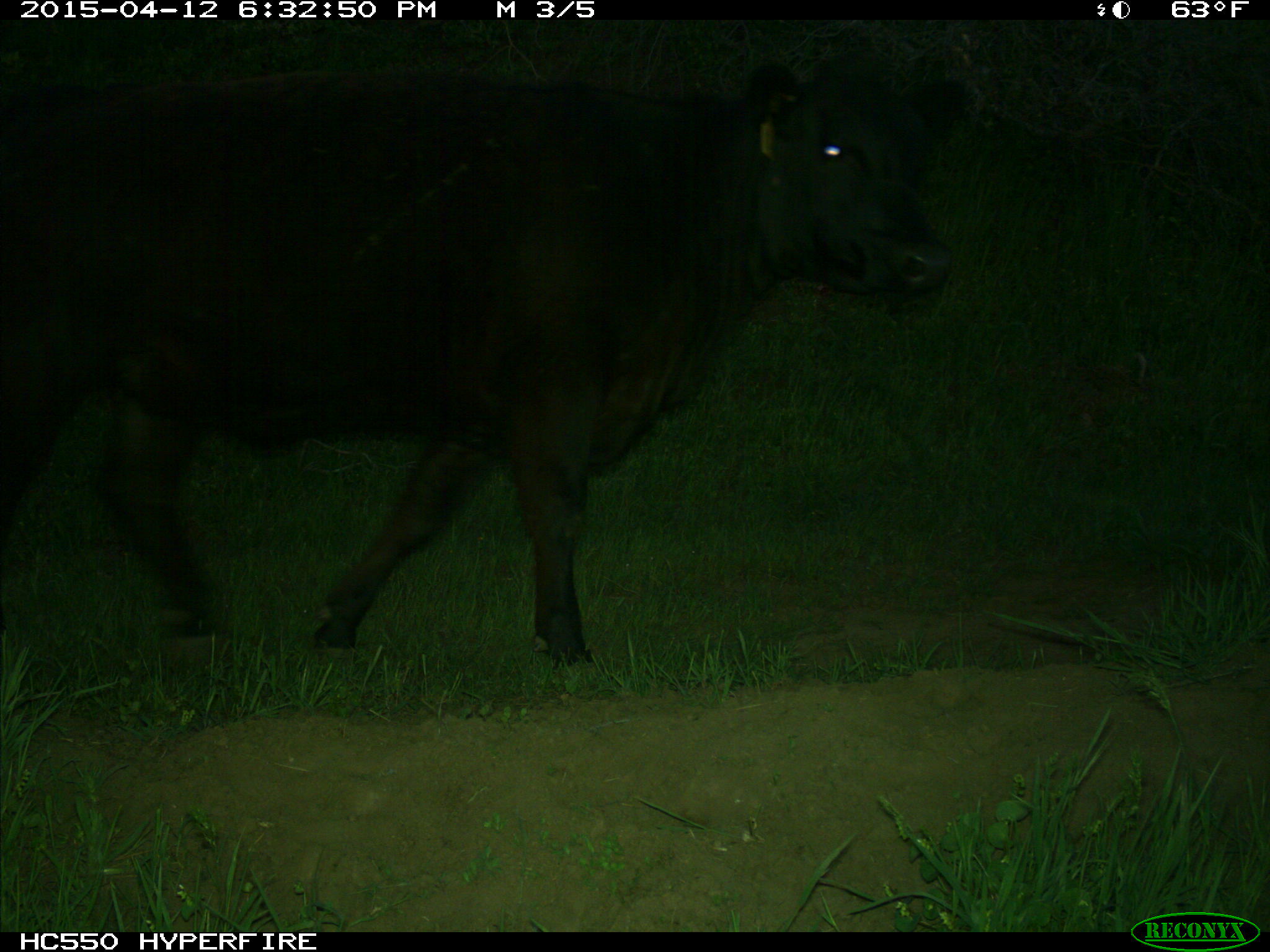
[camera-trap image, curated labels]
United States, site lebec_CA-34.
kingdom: Animalia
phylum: Chordata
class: Mammalia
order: Artiodactyla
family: Bovidae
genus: Bos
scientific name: Bos taurus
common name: domestic cow